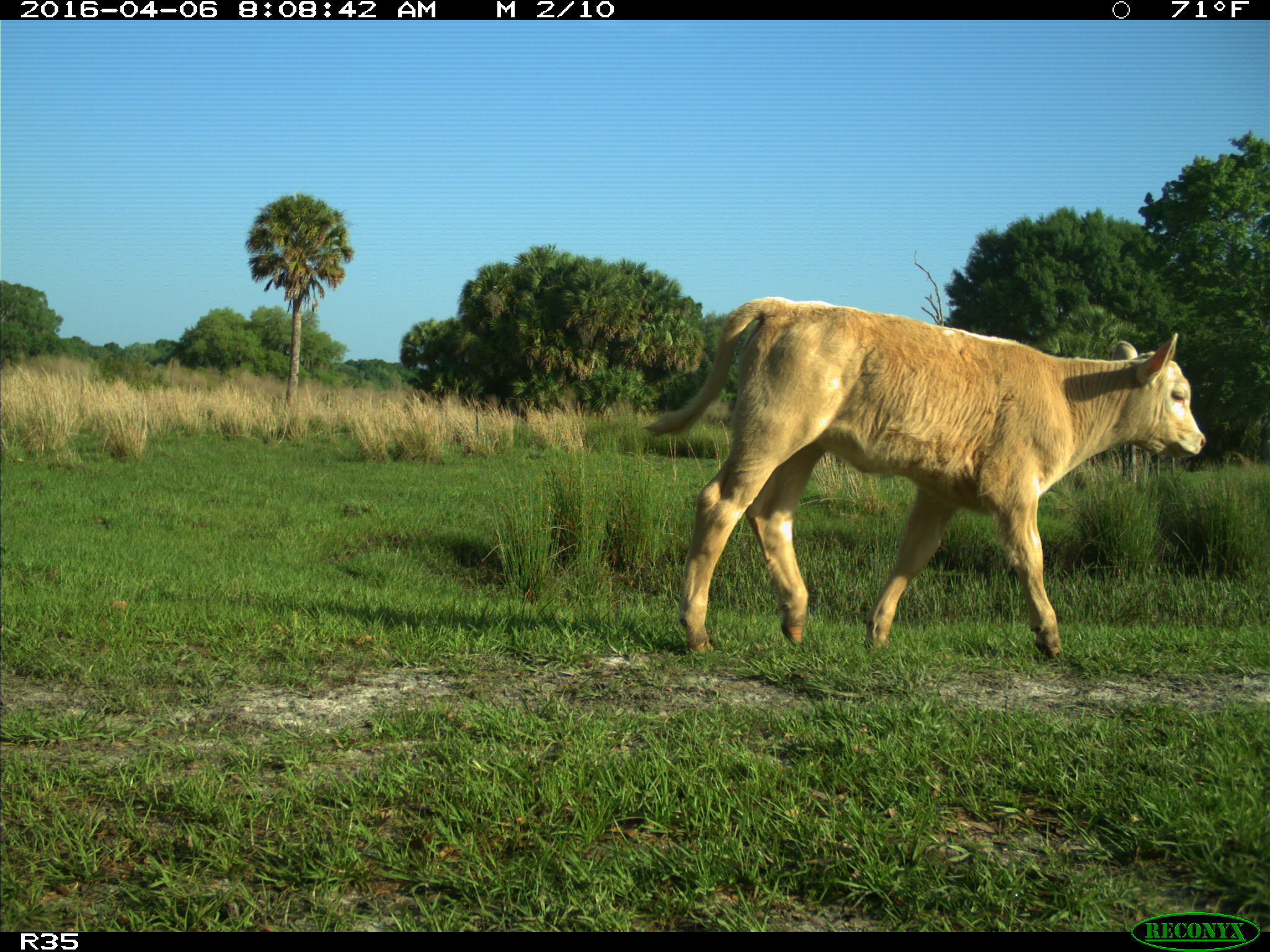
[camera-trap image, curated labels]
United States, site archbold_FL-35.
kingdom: Animalia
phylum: Chordata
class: Mammalia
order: Artiodactyla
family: Bovidae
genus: Bos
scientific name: Bos taurus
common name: domestic cow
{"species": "Bos taurus (domestic cow)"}